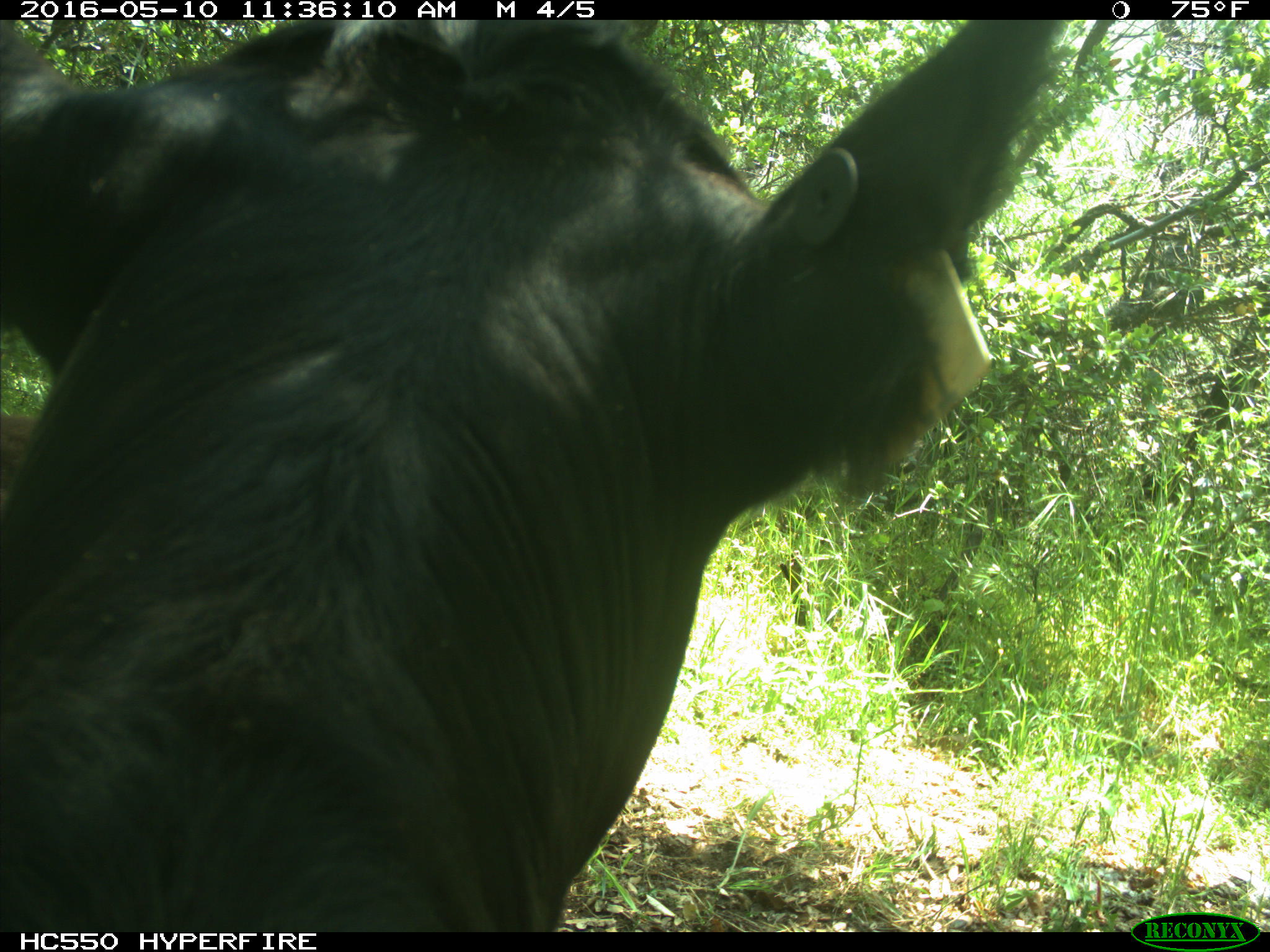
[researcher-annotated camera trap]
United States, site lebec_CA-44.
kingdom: Animalia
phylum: Chordata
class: Mammalia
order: Artiodactyla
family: Bovidae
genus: Bos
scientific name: Bos taurus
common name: domestic cow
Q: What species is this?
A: Bos taurus (domestic cow).